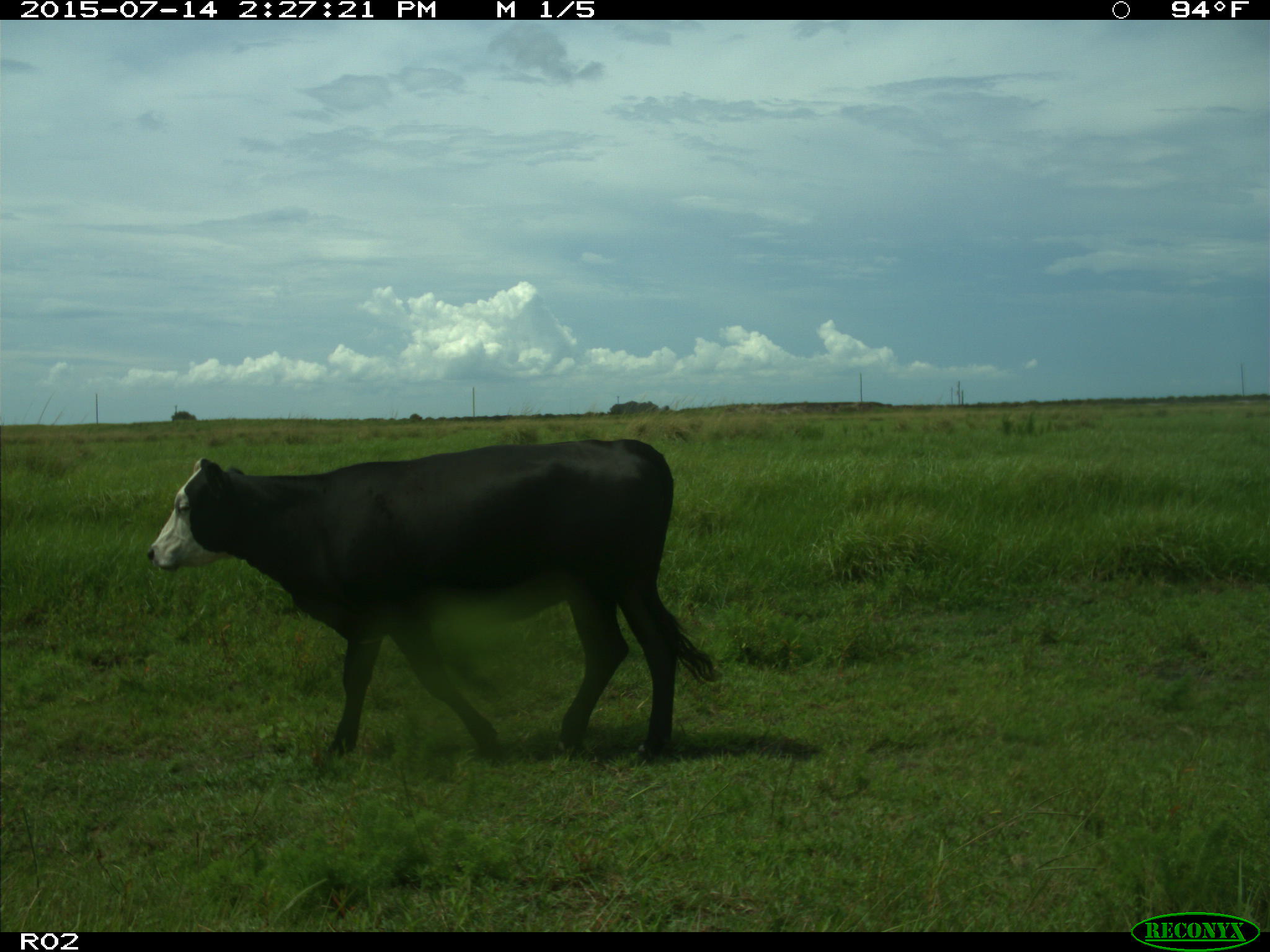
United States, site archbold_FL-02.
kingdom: Animalia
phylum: Chordata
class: Mammalia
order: Artiodactyla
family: Bovidae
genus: Bos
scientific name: Bos taurus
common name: domestic cow